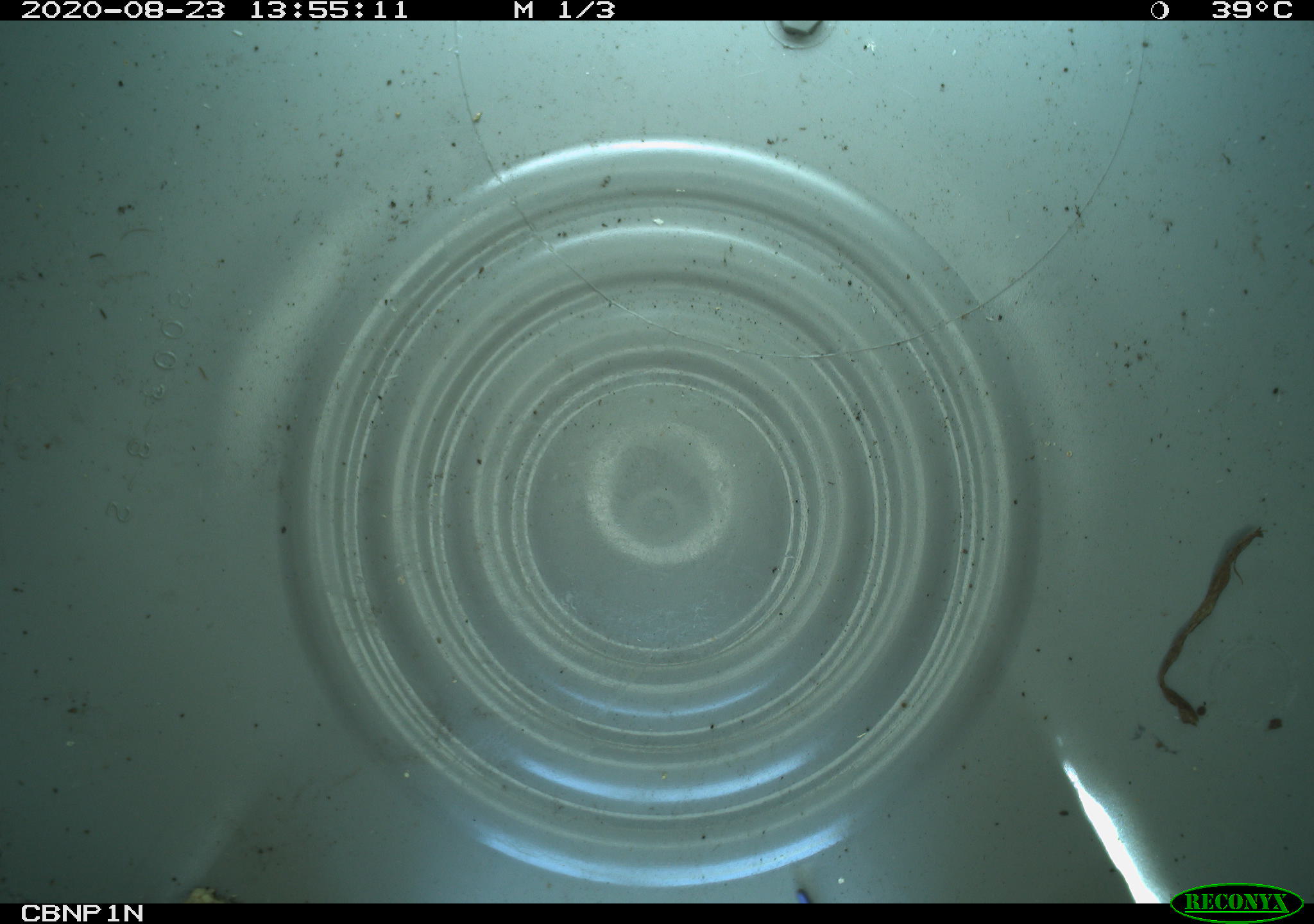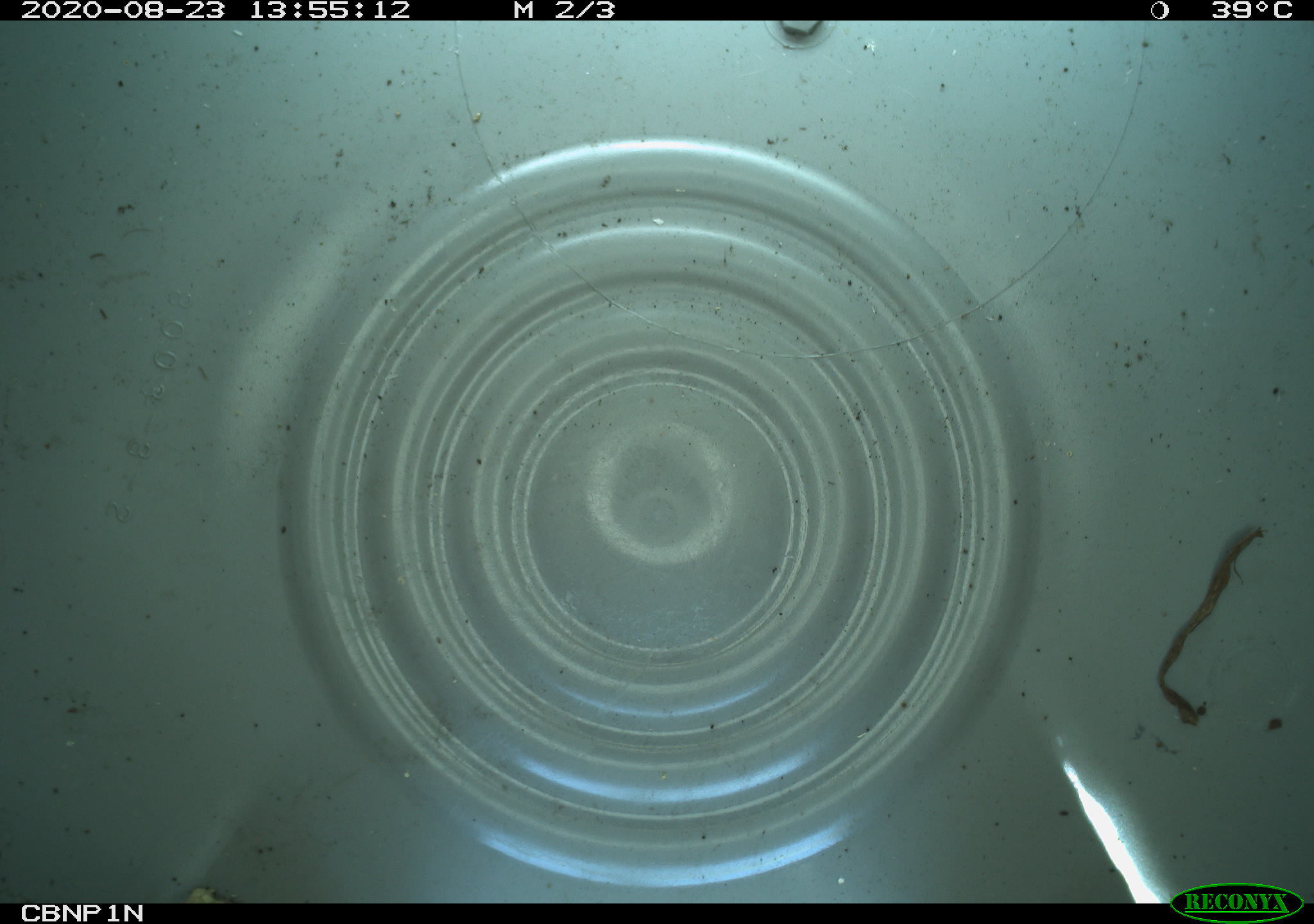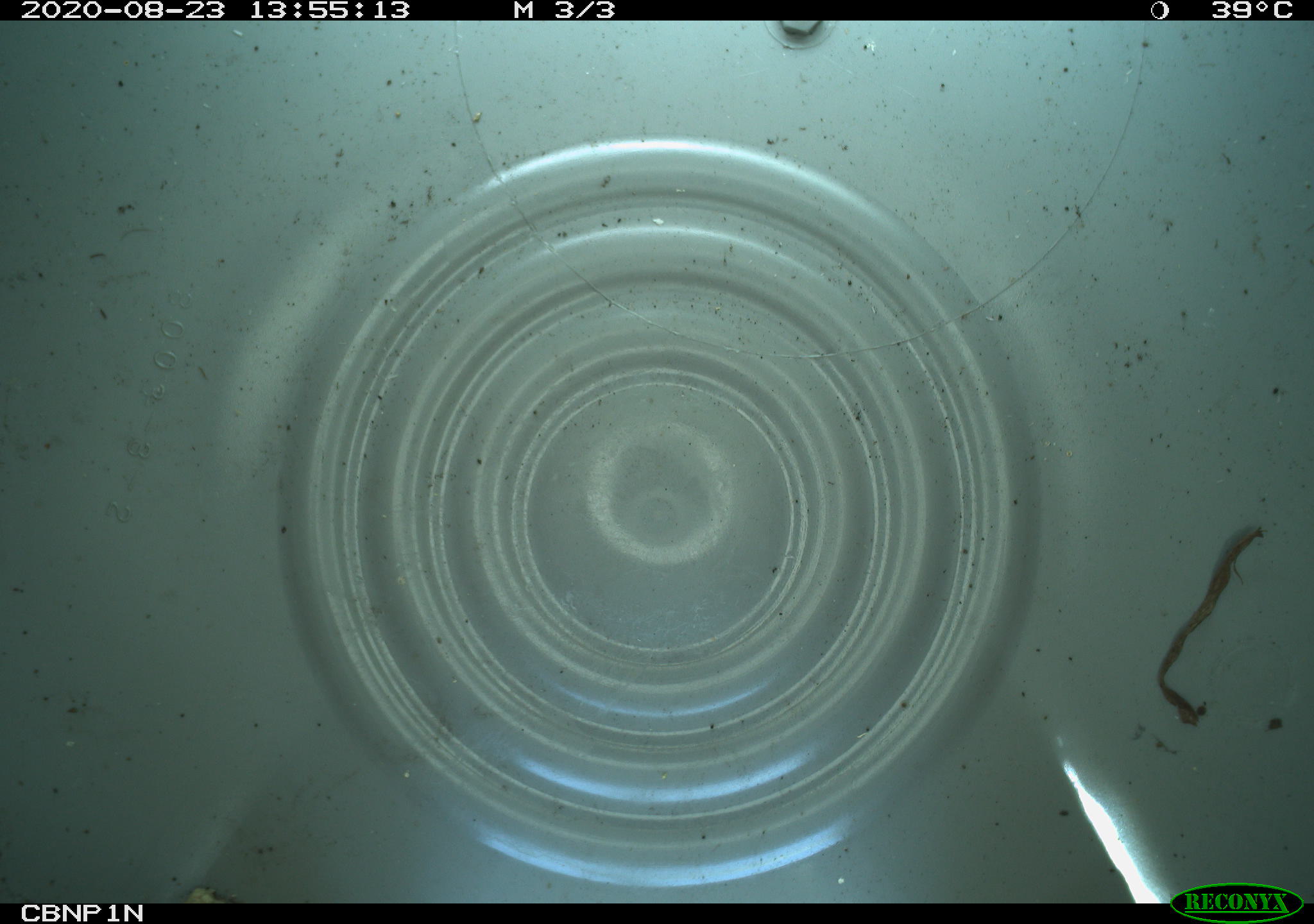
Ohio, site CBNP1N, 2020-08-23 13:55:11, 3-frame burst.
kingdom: Animalia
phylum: Chordata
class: Reptilia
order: Squamata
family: Scincidae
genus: Plestiodon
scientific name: Plestiodon fasciatus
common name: common five-lined skink